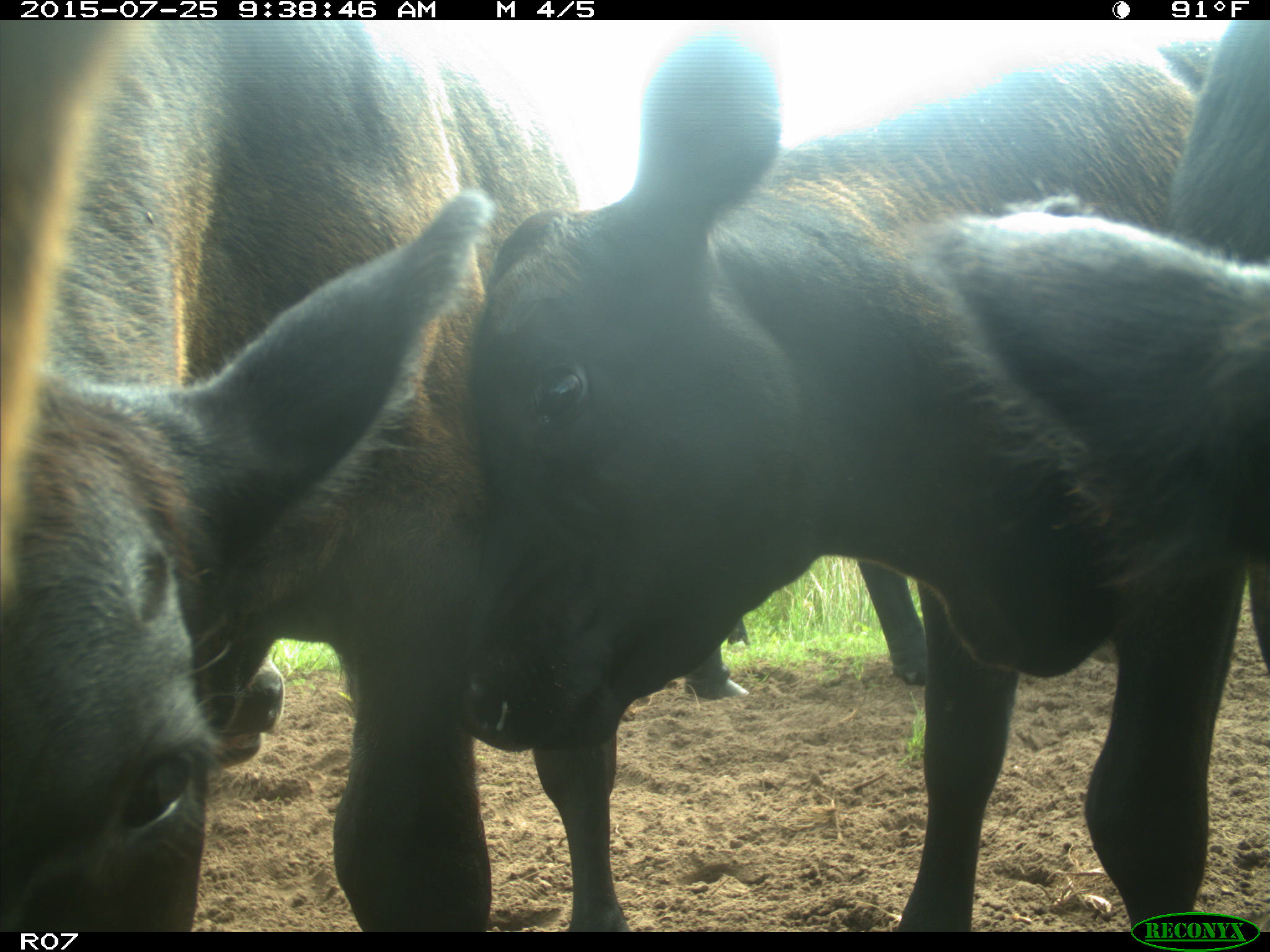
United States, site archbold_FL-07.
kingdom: Animalia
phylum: Chordata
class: Mammalia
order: Artiodactyla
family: Bovidae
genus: Bos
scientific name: Bos taurus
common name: domestic cow